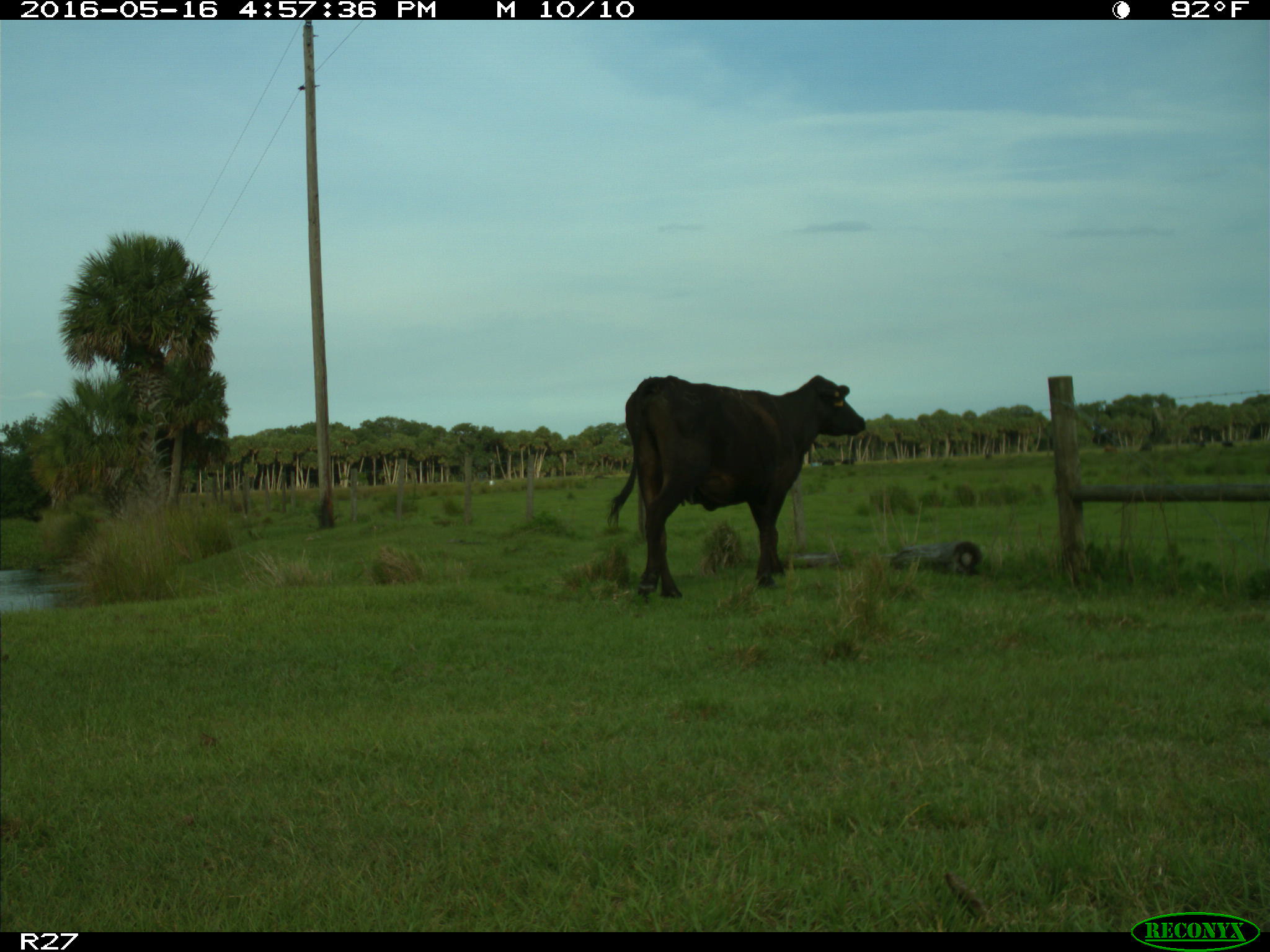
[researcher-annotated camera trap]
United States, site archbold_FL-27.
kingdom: Animalia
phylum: Chordata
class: Mammalia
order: Artiodactyla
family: Bovidae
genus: Bos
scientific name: Bos taurus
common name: domestic cow